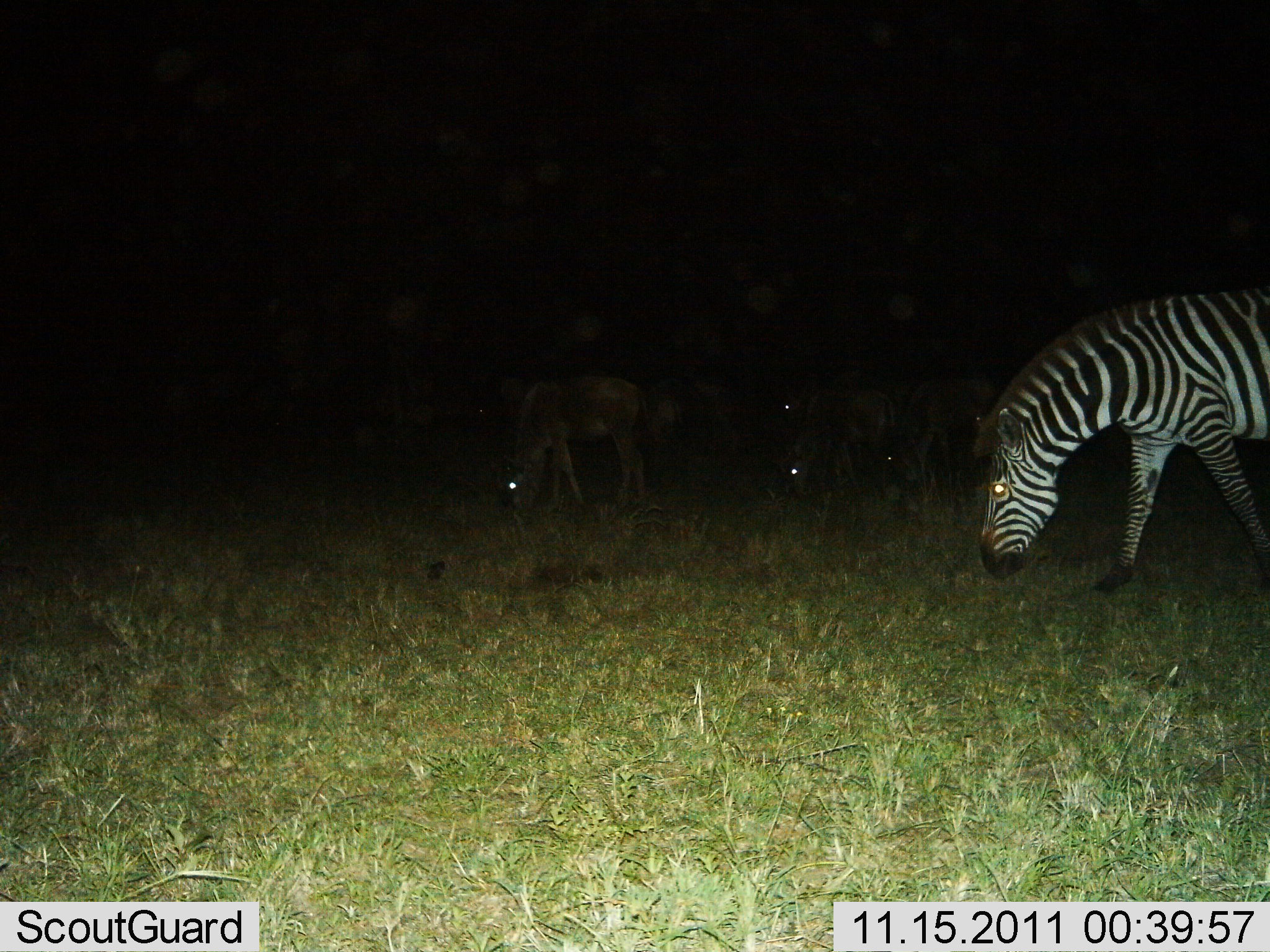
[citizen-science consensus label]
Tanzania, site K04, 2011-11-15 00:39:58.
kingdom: Animalia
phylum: Chordata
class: Mammalia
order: Perissodactyla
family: Equidae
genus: Equus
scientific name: Equus quagga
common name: plains zebra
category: zebra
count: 1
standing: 19%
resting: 6%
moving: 25%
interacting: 0%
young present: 0%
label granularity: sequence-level